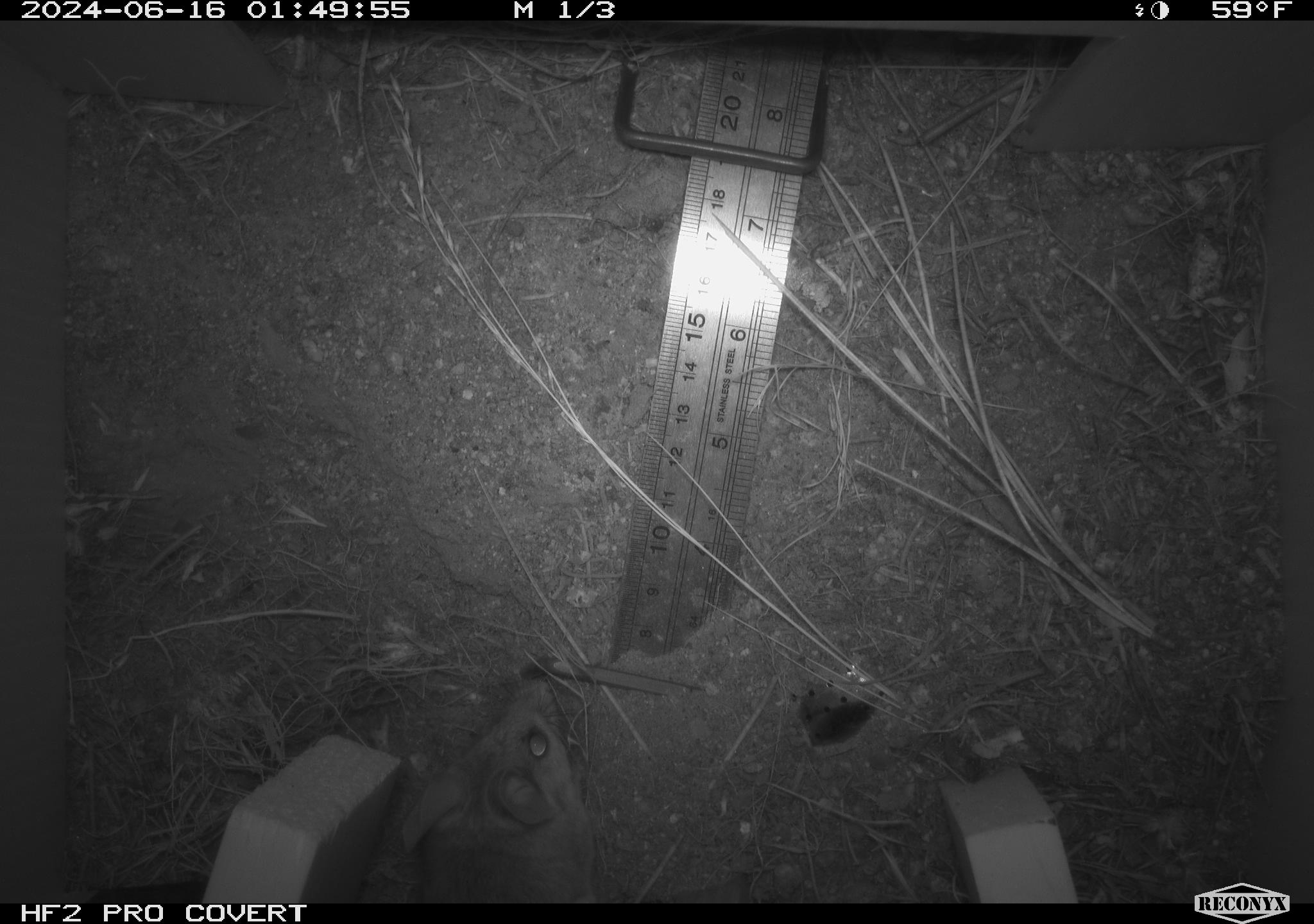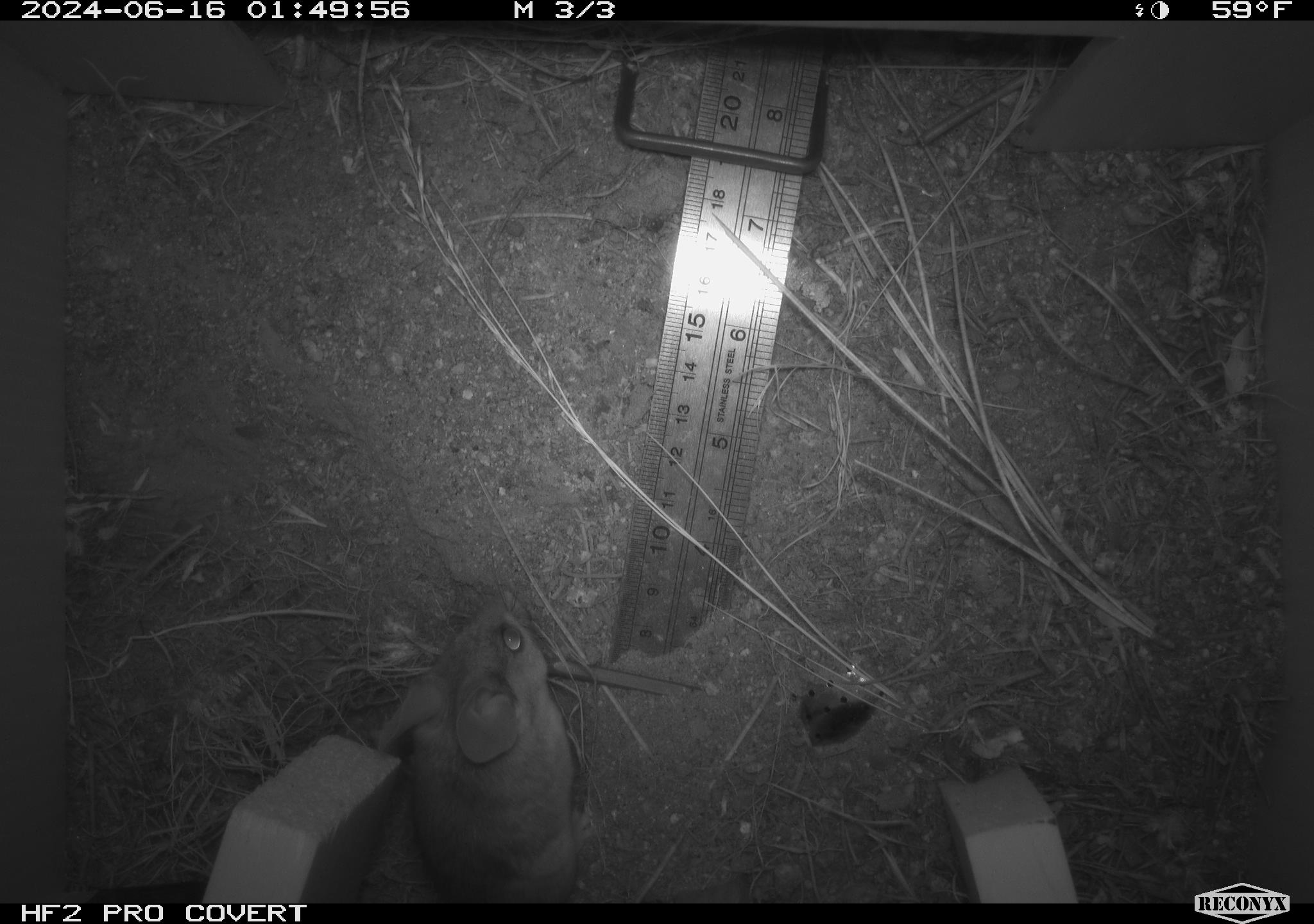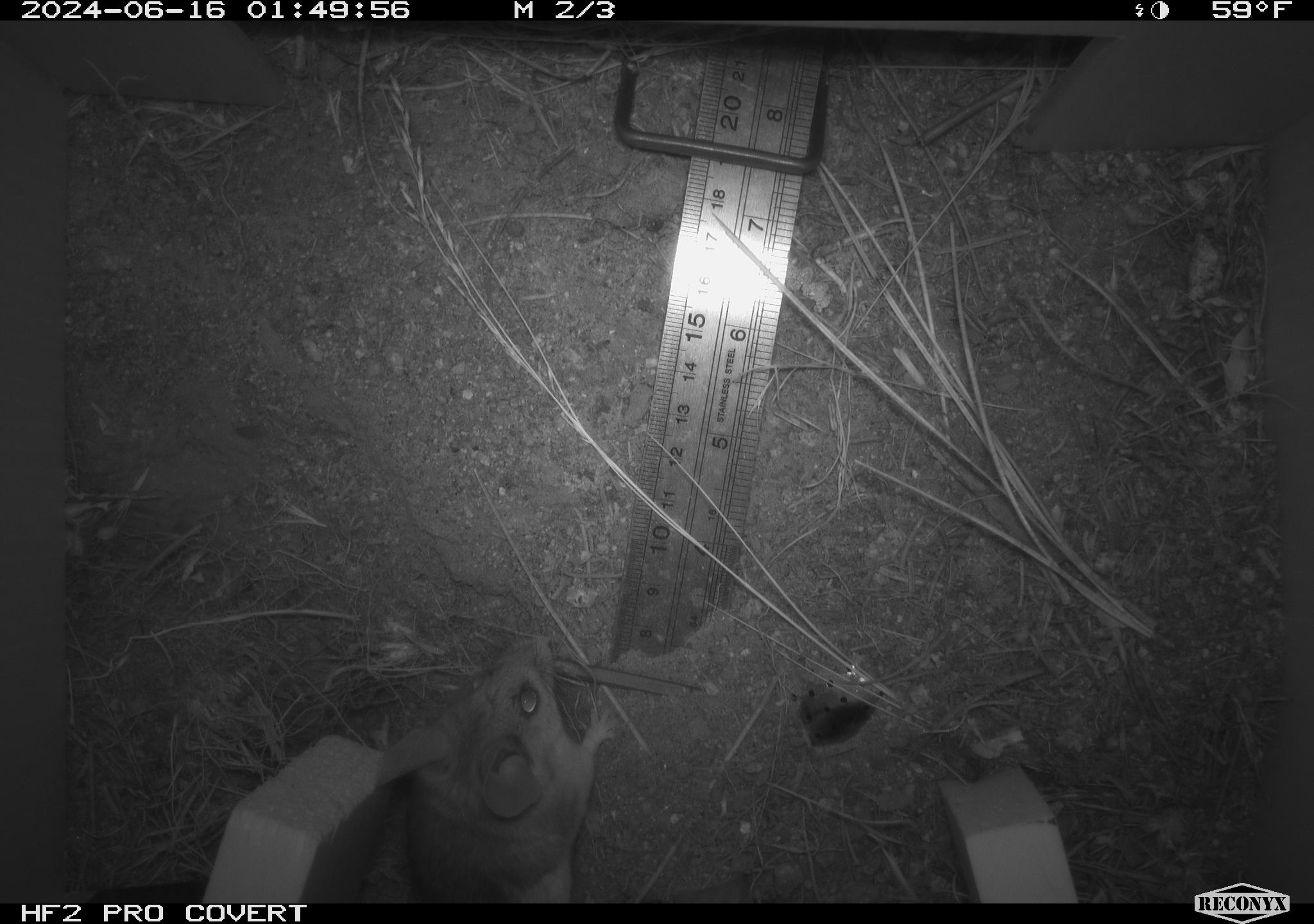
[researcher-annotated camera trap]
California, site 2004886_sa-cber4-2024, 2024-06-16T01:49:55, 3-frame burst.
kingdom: Animalia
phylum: Chordata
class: Mammalia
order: Rodentia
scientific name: Rodentia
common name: mouse species